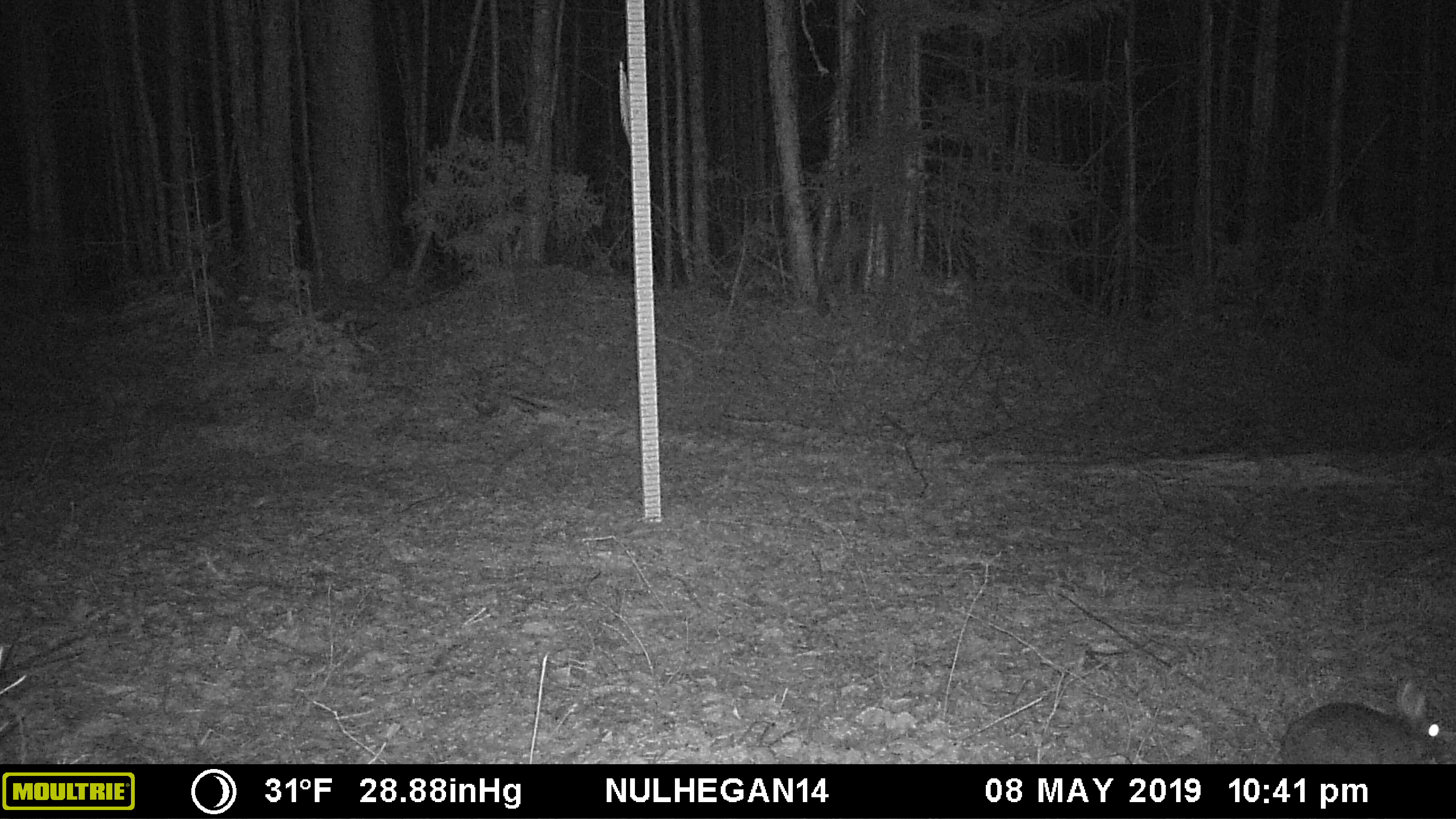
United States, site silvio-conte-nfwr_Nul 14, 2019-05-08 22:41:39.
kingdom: Animalia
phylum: Chordata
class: Mammalia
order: Lagomorpha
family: Leporidae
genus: Lepus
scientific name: Lepus americanus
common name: snowshoe hare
Snowshoe hare (Lepus americanus).